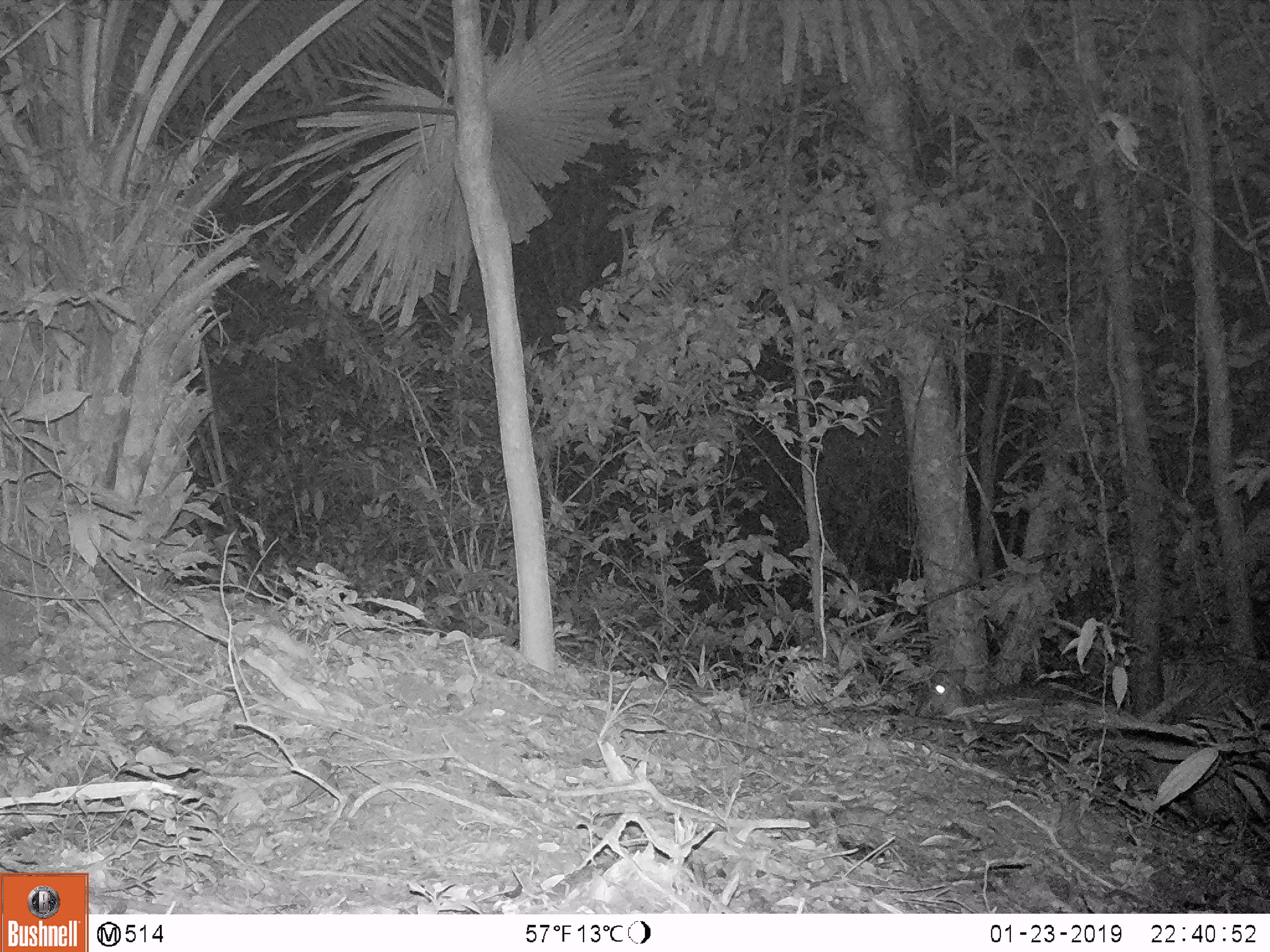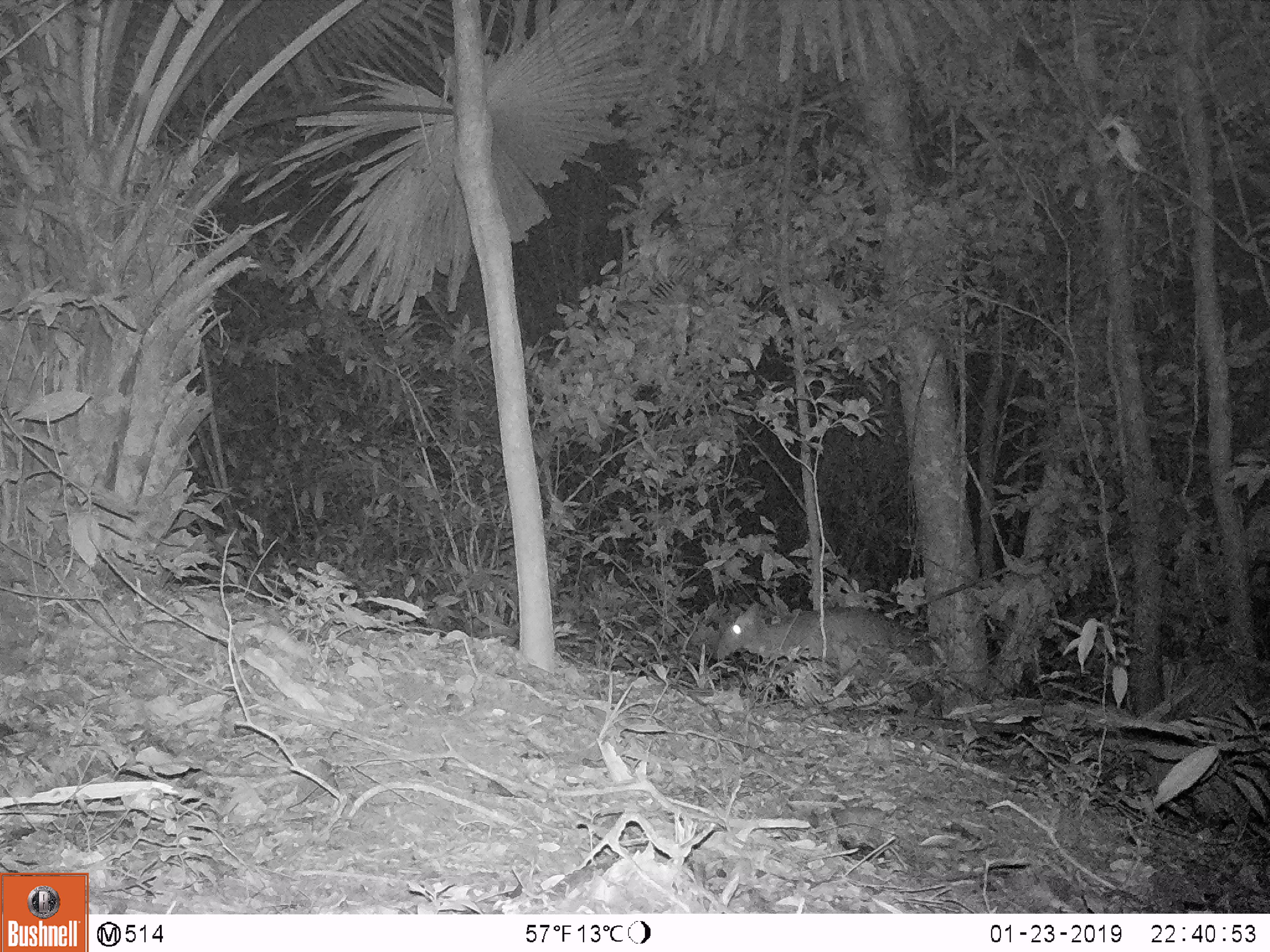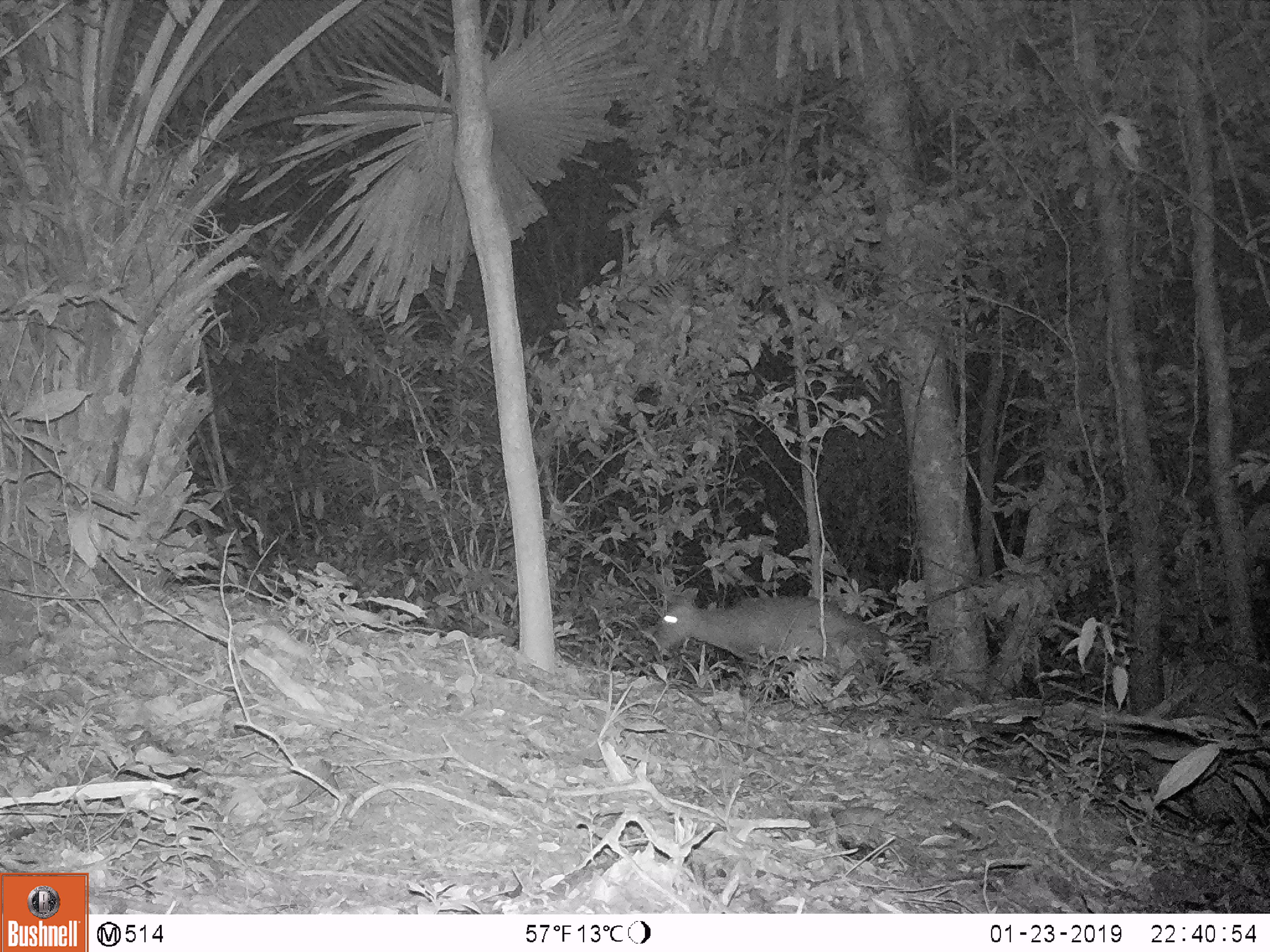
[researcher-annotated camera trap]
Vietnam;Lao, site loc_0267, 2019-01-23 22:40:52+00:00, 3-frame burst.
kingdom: Animalia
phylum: Chordata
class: Mammalia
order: Artiodactyla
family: Cervidae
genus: Muntiacus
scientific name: Muntiacus rooseveltorum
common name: roosevelt's muntjac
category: roosevelts muntjac group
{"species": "roosevelts muntjac group (roosevelt's muntjac) (Muntiacus rooseveltorum)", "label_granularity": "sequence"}